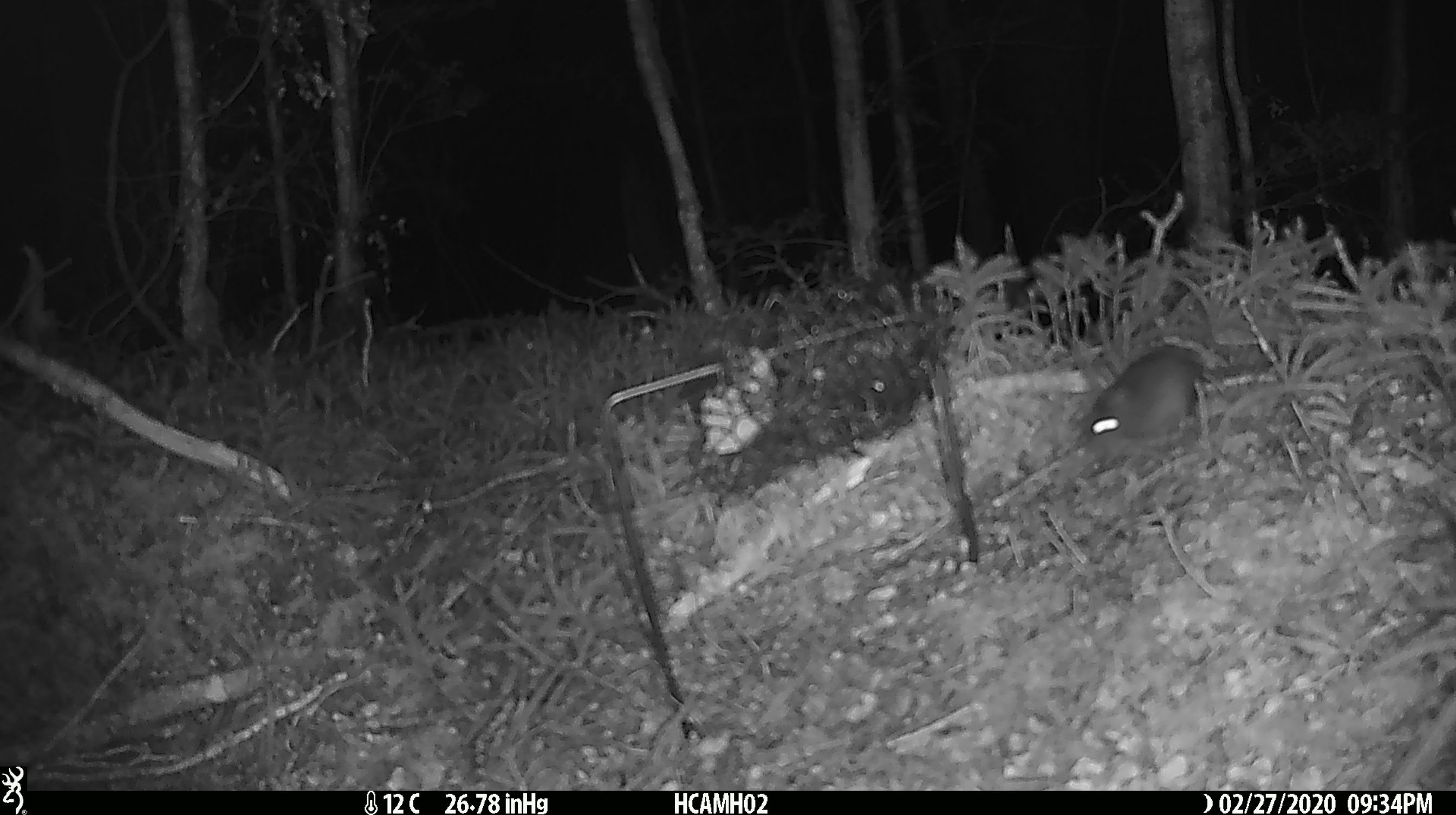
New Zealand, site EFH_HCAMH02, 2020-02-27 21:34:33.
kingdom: Animalia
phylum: Chordata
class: Mammalia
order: Rodentia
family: Muridae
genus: Mus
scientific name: Mus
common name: mouse